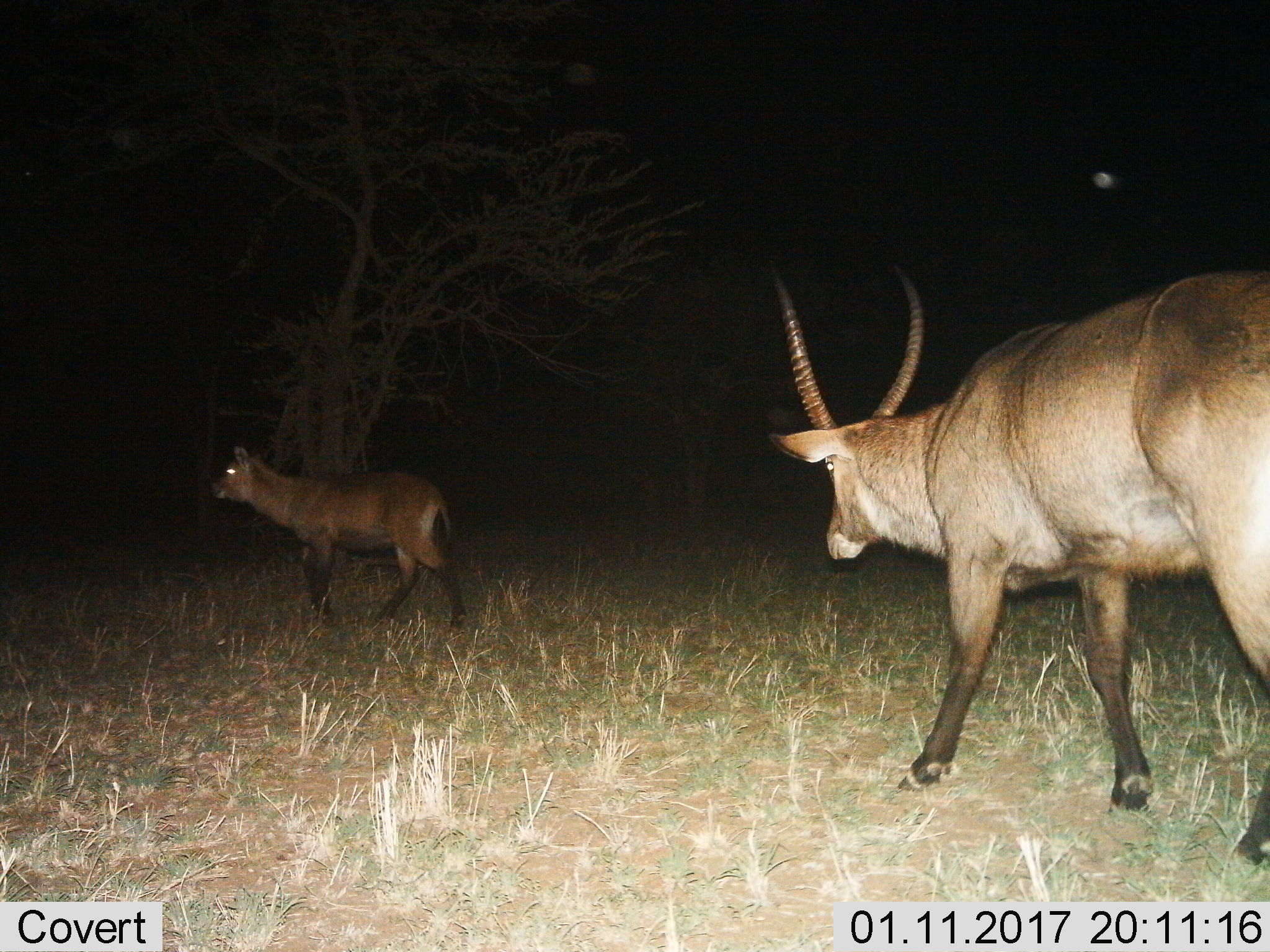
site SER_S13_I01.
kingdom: Animalia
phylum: Chordata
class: Mammalia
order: Artiodactyla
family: Bovidae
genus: Kobus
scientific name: Kobus ellipsiprymnus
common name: waterbuck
Waterbuck (Kobus ellipsiprymnus), count 2. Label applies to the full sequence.